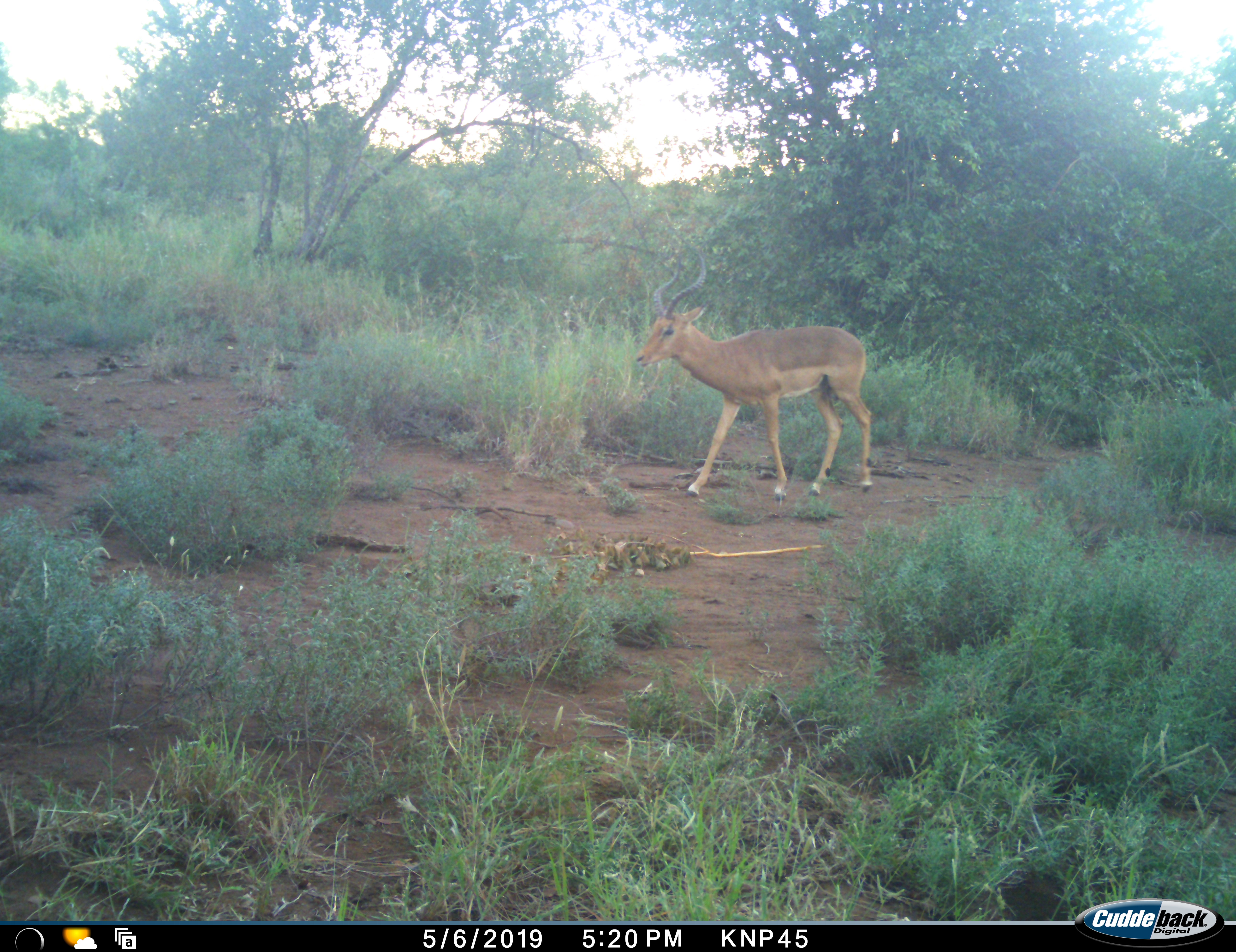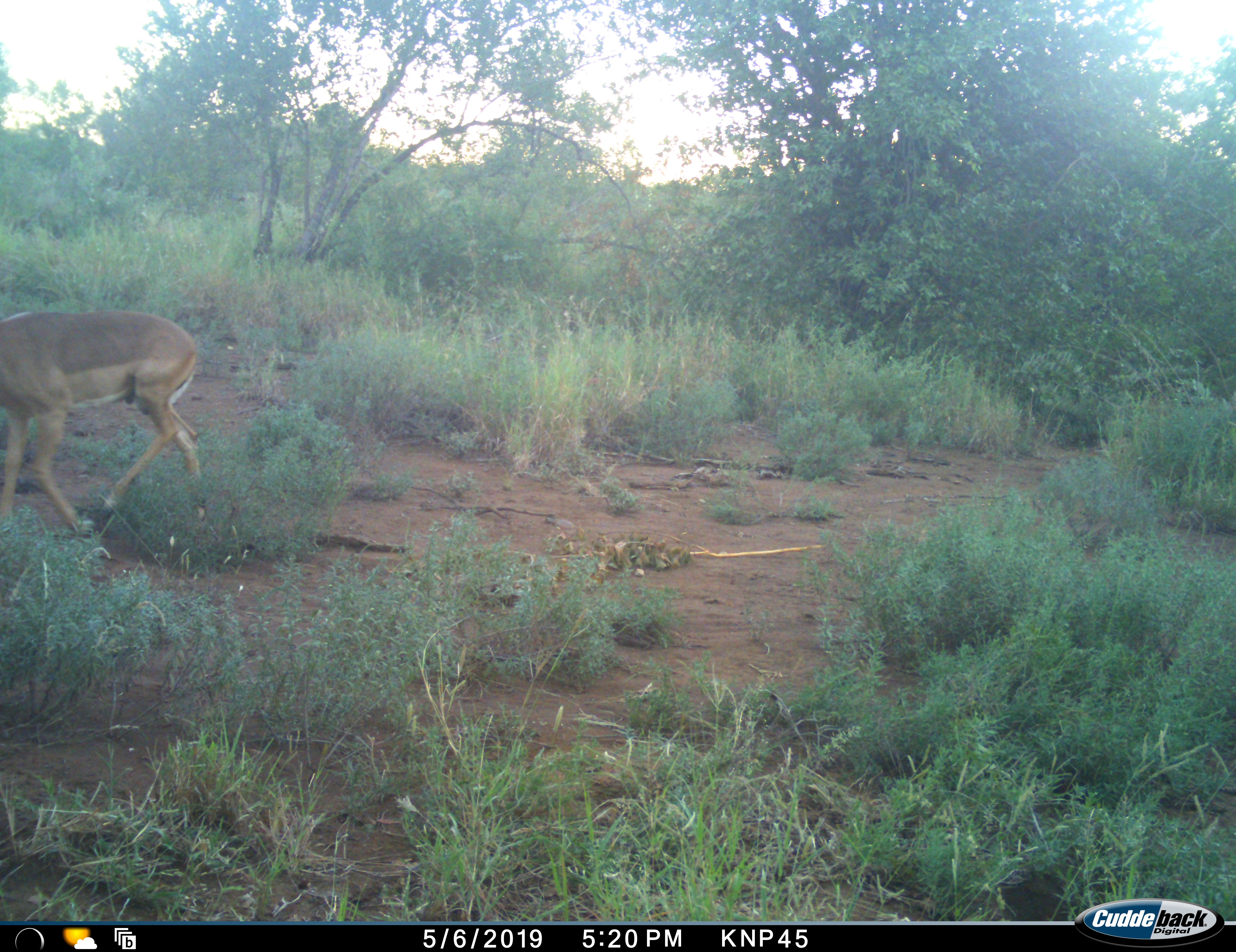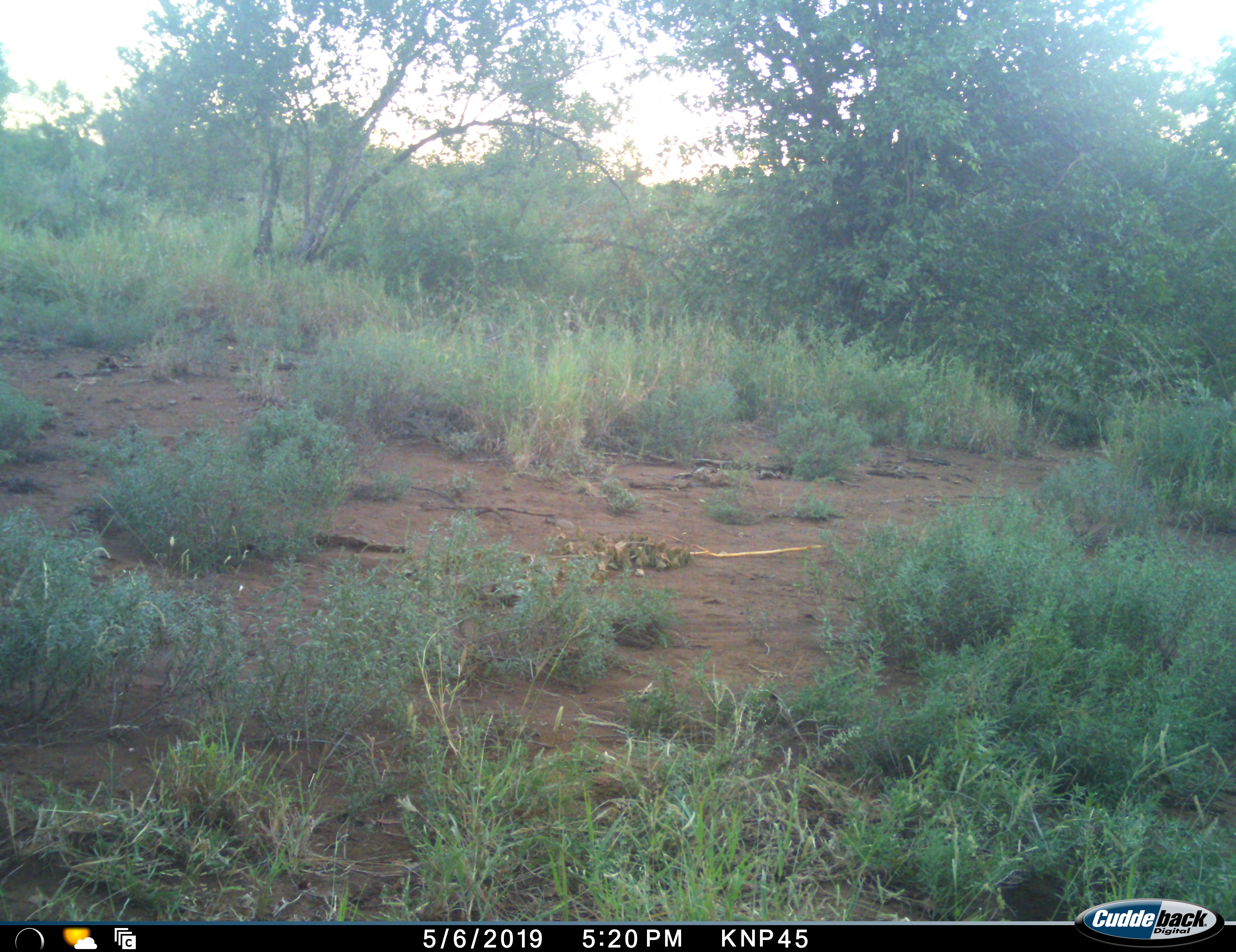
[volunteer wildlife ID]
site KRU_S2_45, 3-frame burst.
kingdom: Animalia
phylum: Chordata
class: Mammalia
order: Artiodactyla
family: Bovidae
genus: Aepyceros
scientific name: Aepyceros melampus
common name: impala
Impala (Aepyceros melampus), count 1. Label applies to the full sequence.